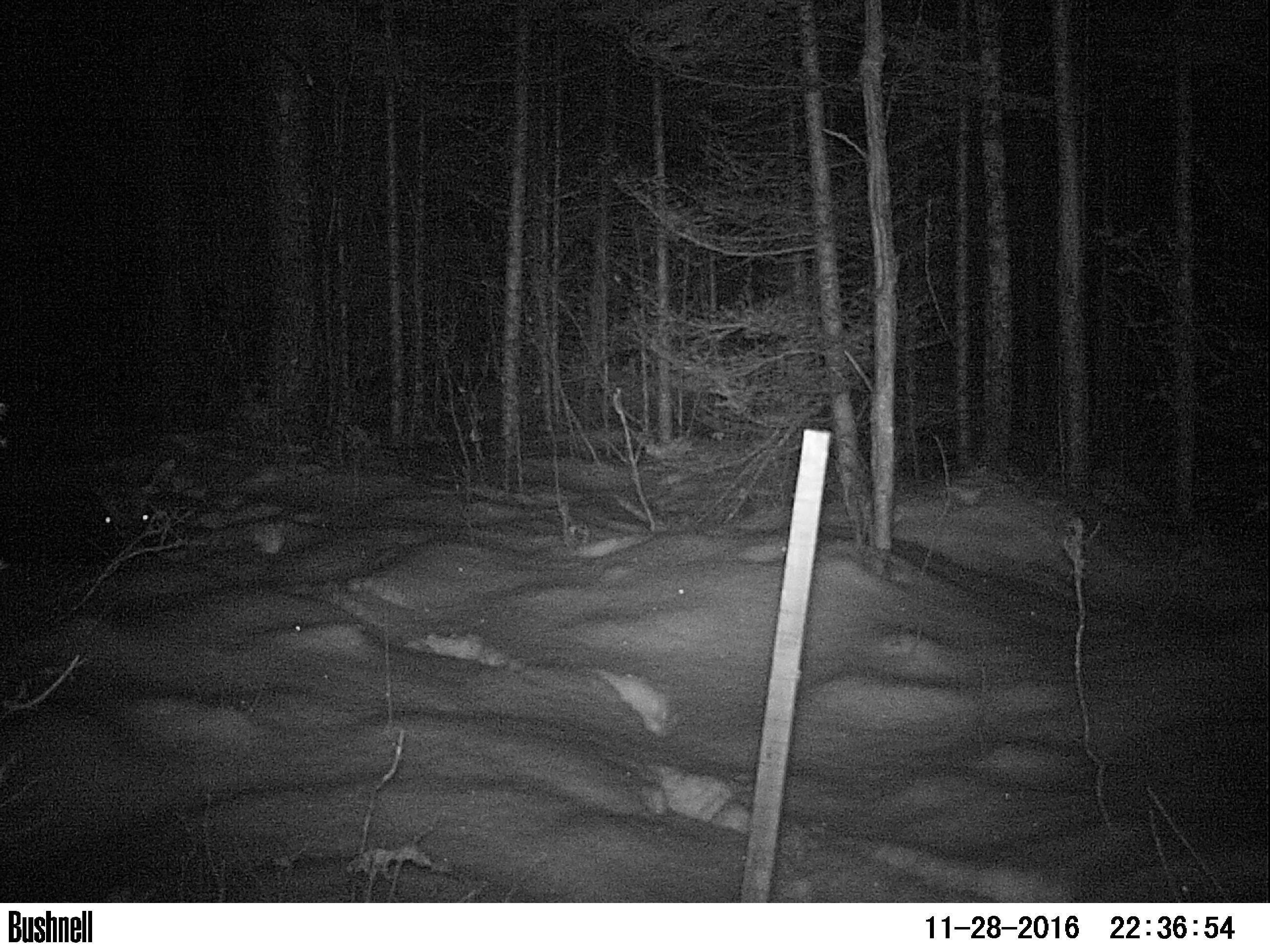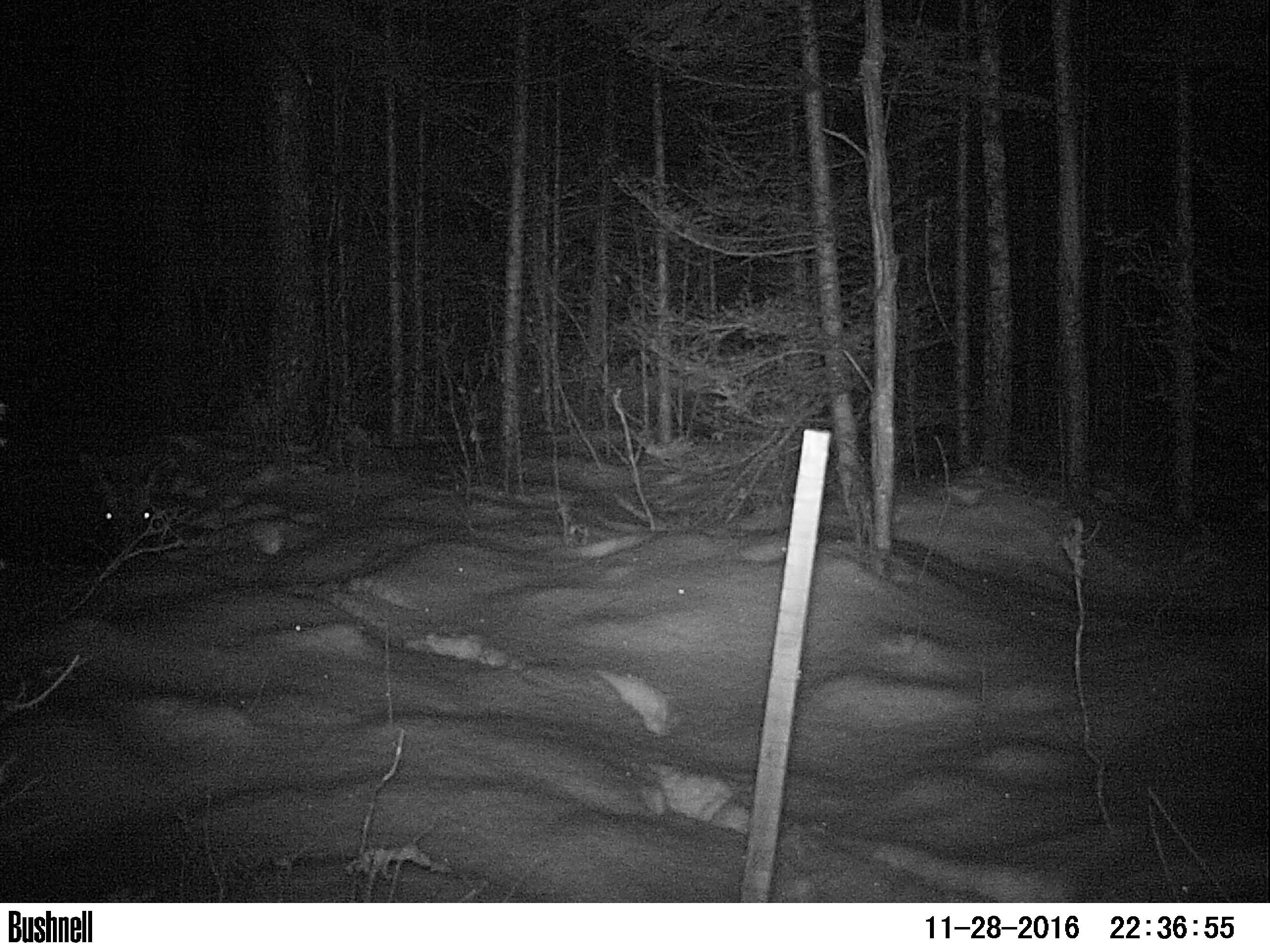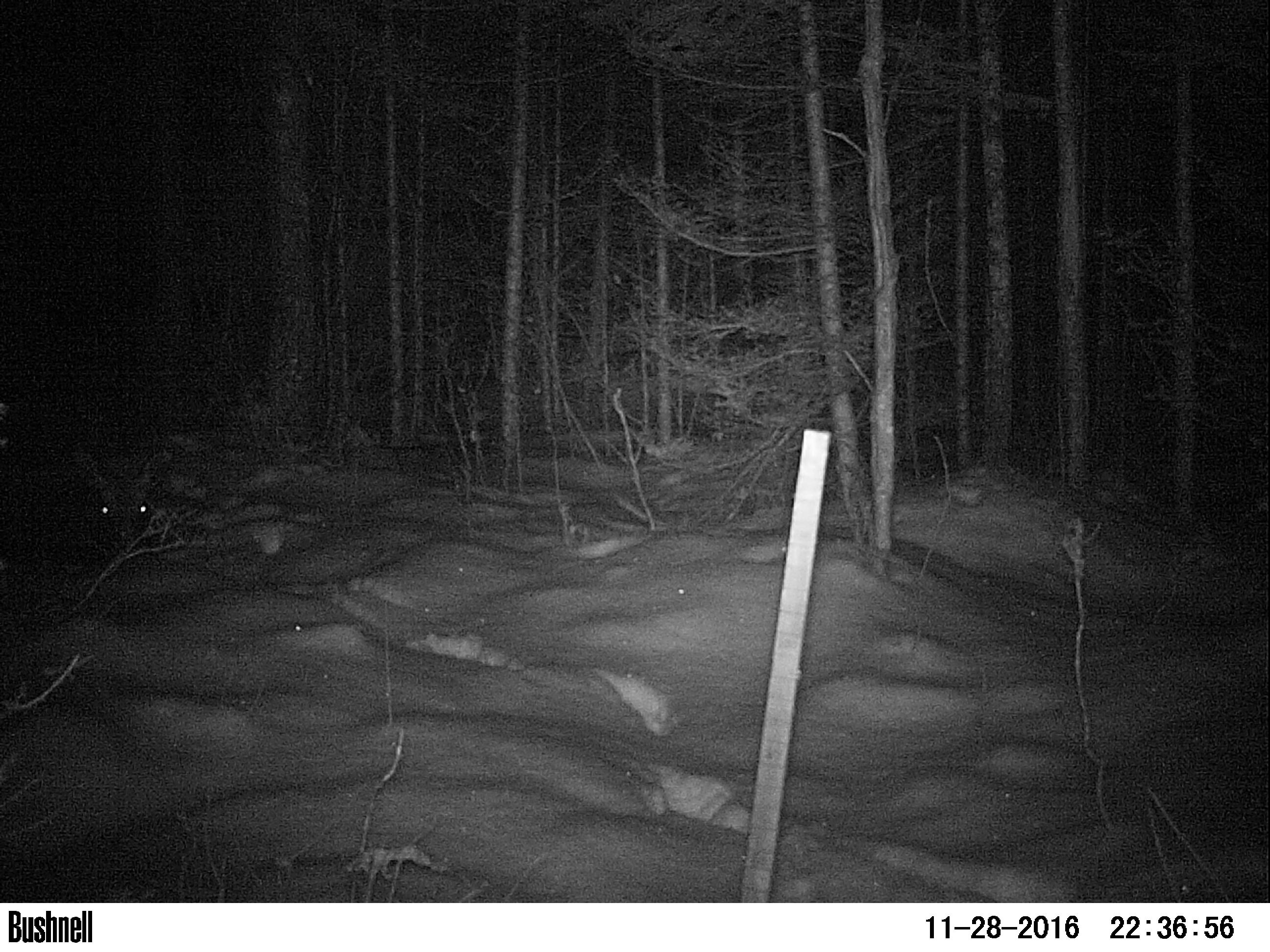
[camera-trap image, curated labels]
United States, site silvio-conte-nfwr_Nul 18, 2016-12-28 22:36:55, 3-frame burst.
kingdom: Animalia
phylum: Chordata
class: Mammalia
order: Artiodactyla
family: Cervidae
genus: Alces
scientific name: Alces alces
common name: moose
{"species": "moose (Alces alces)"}